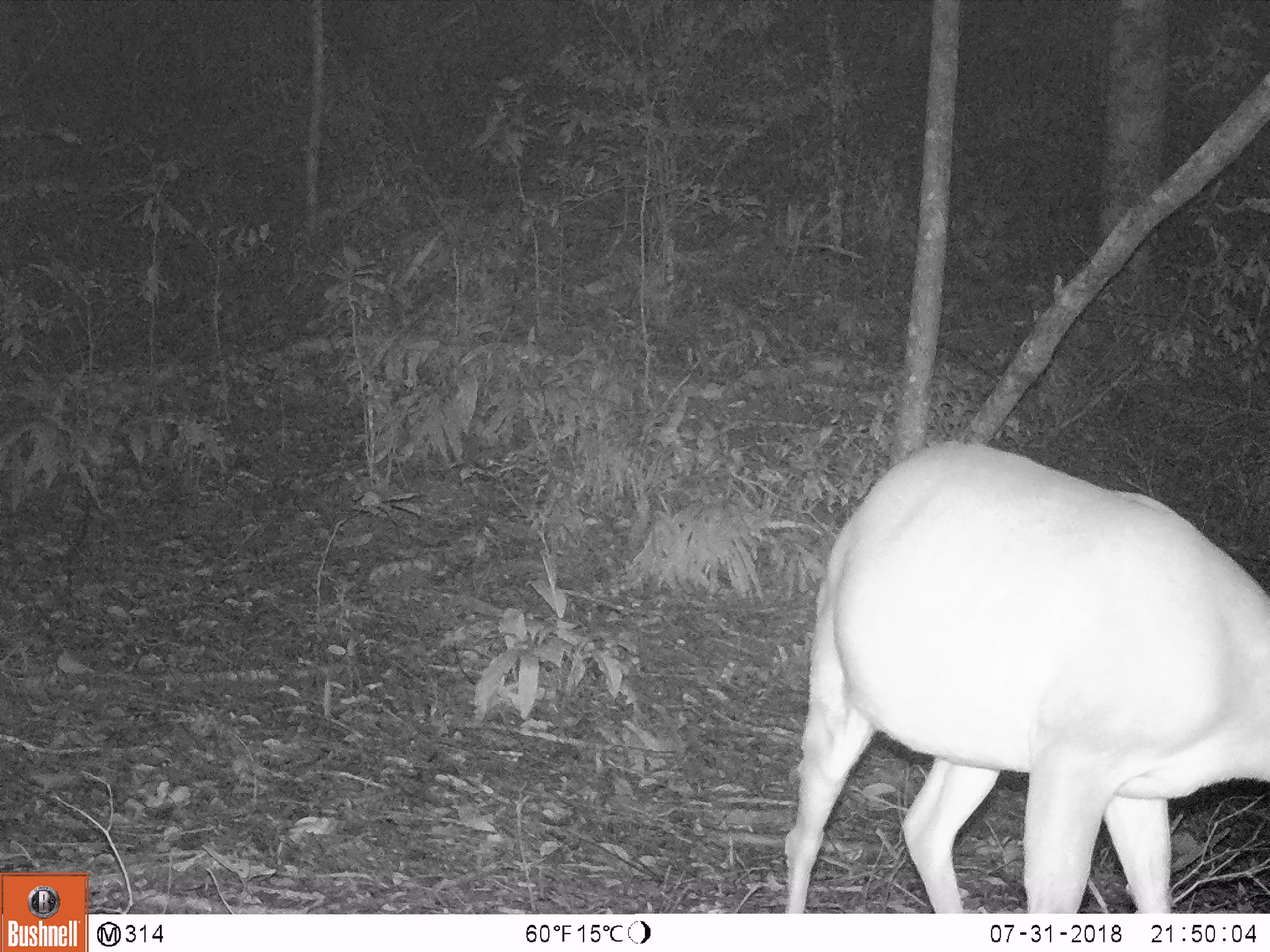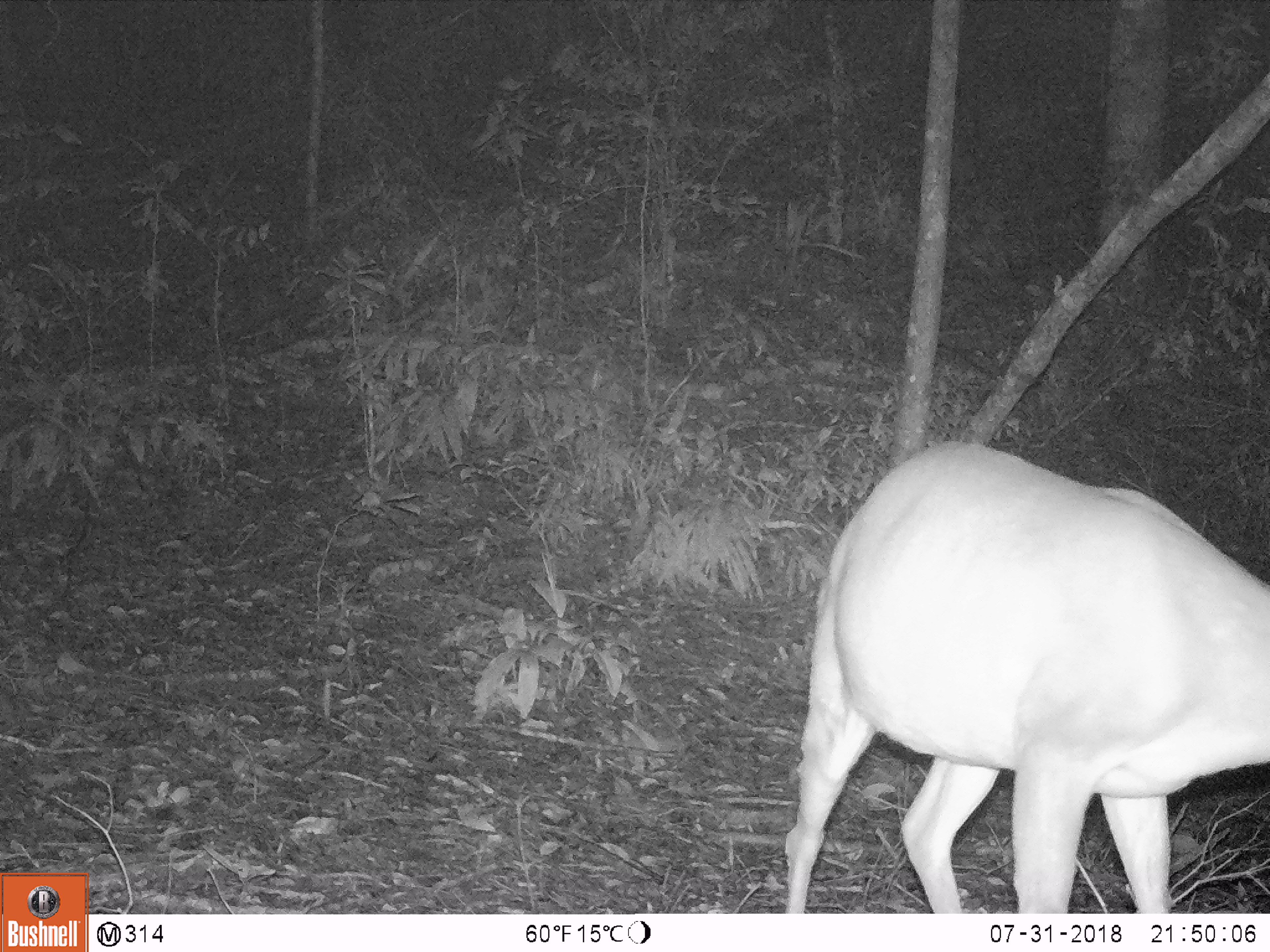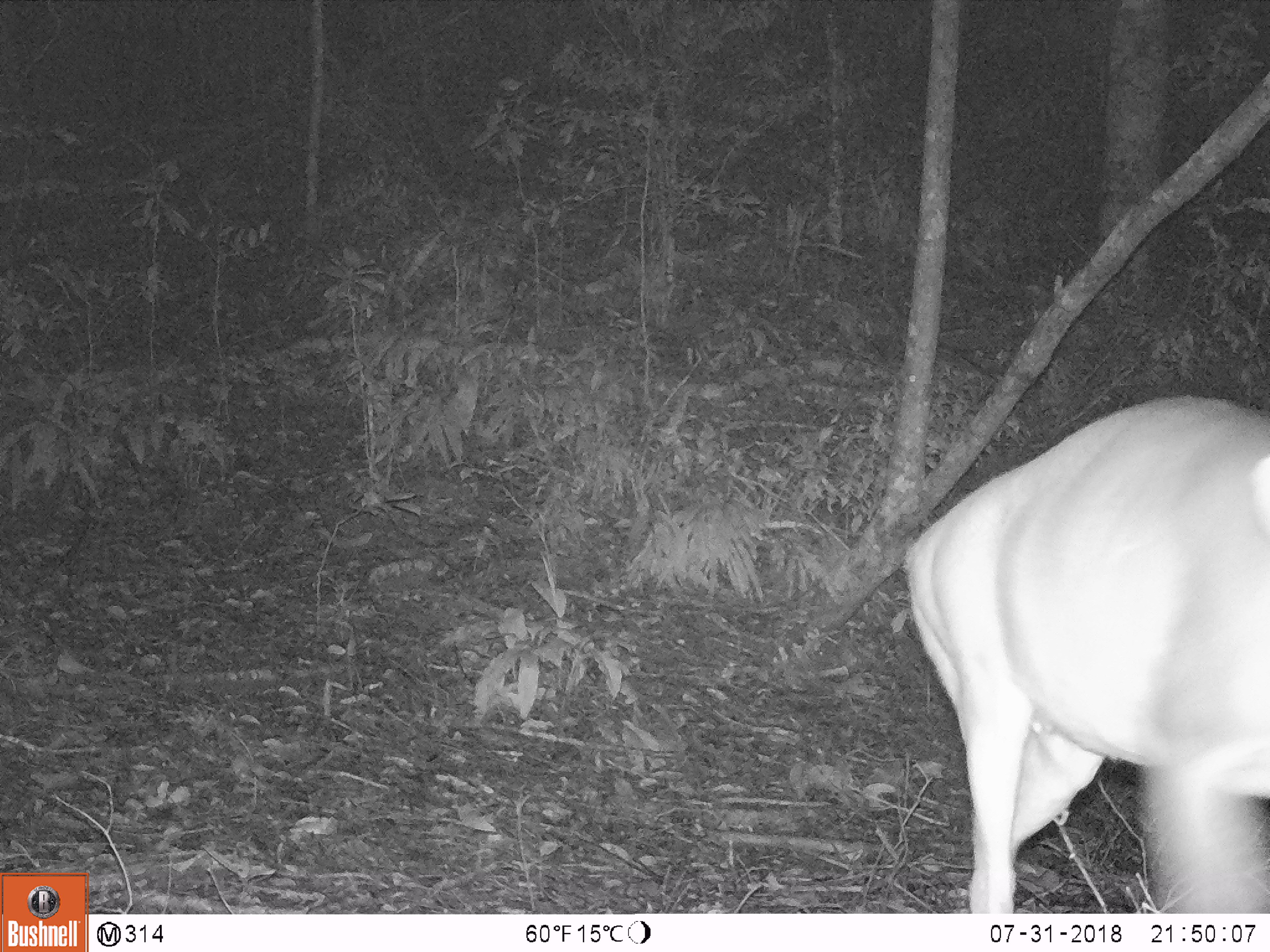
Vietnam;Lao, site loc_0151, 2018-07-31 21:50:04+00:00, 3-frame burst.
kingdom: Animalia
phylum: Chordata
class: Mammalia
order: Artiodactyla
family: Cervidae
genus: Muntiacus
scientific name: Muntiacus vuquangensis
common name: large-antlered muntjac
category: large antlered muntjac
Large antlered muntjac (large-antlered muntjac) (Muntiacus vuquangensis). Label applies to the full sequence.